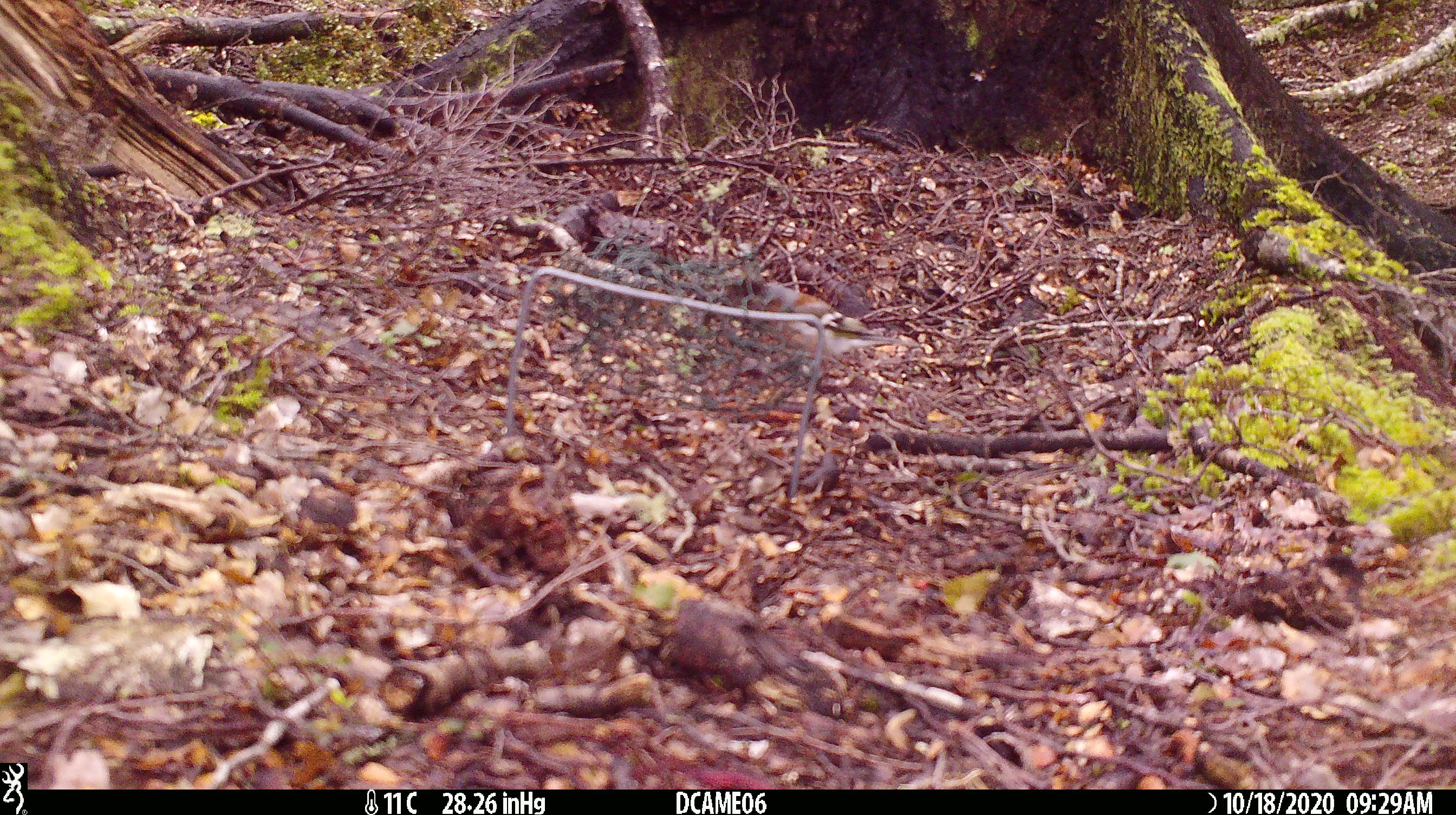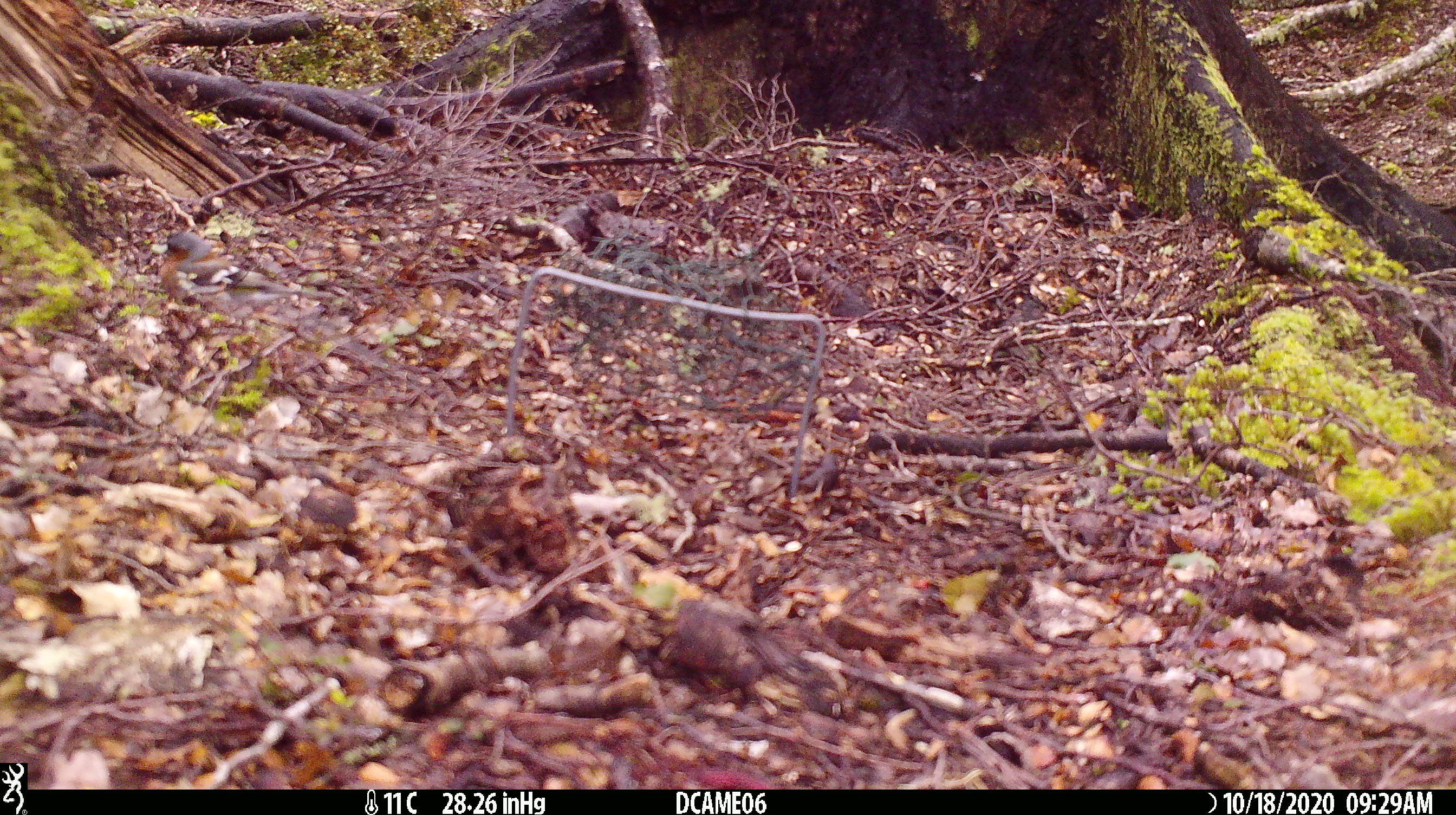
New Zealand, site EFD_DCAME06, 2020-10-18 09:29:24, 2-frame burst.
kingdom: Animalia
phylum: Chordata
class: Aves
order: Passeriformes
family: Fringillidae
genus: Fringilla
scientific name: Fringilla coelebs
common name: common chaffinch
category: chaffinch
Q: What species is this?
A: Chaffinch (common chaffinch) (Fringilla coelebs).